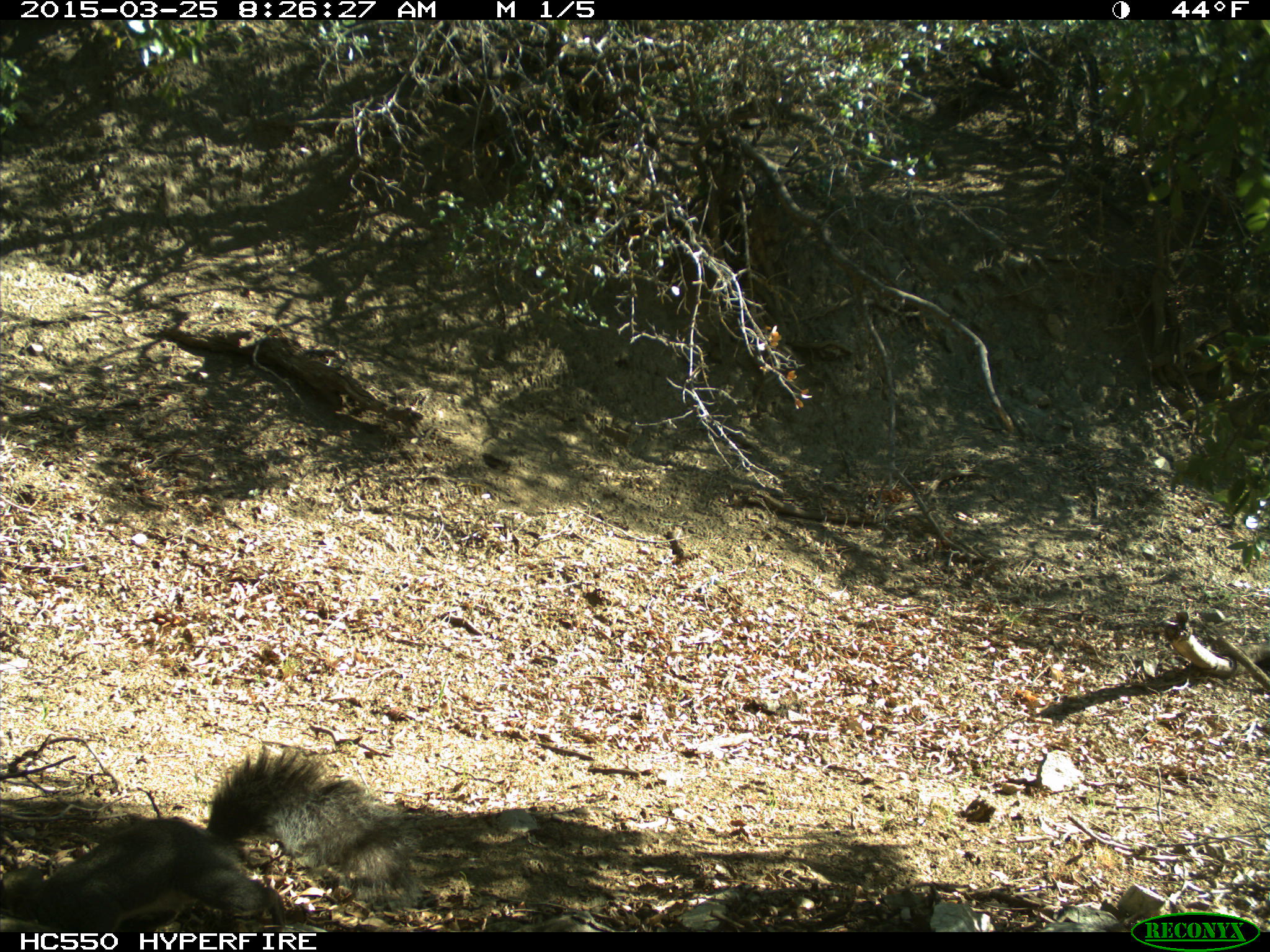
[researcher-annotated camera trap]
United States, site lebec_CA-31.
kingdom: Animalia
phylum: Chordata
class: Mammalia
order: Rodentia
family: Sciuridae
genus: Sciurus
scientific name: Sciurus carolinensis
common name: eastern gray squirrel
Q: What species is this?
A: Sciurus carolinensis (eastern gray squirrel).